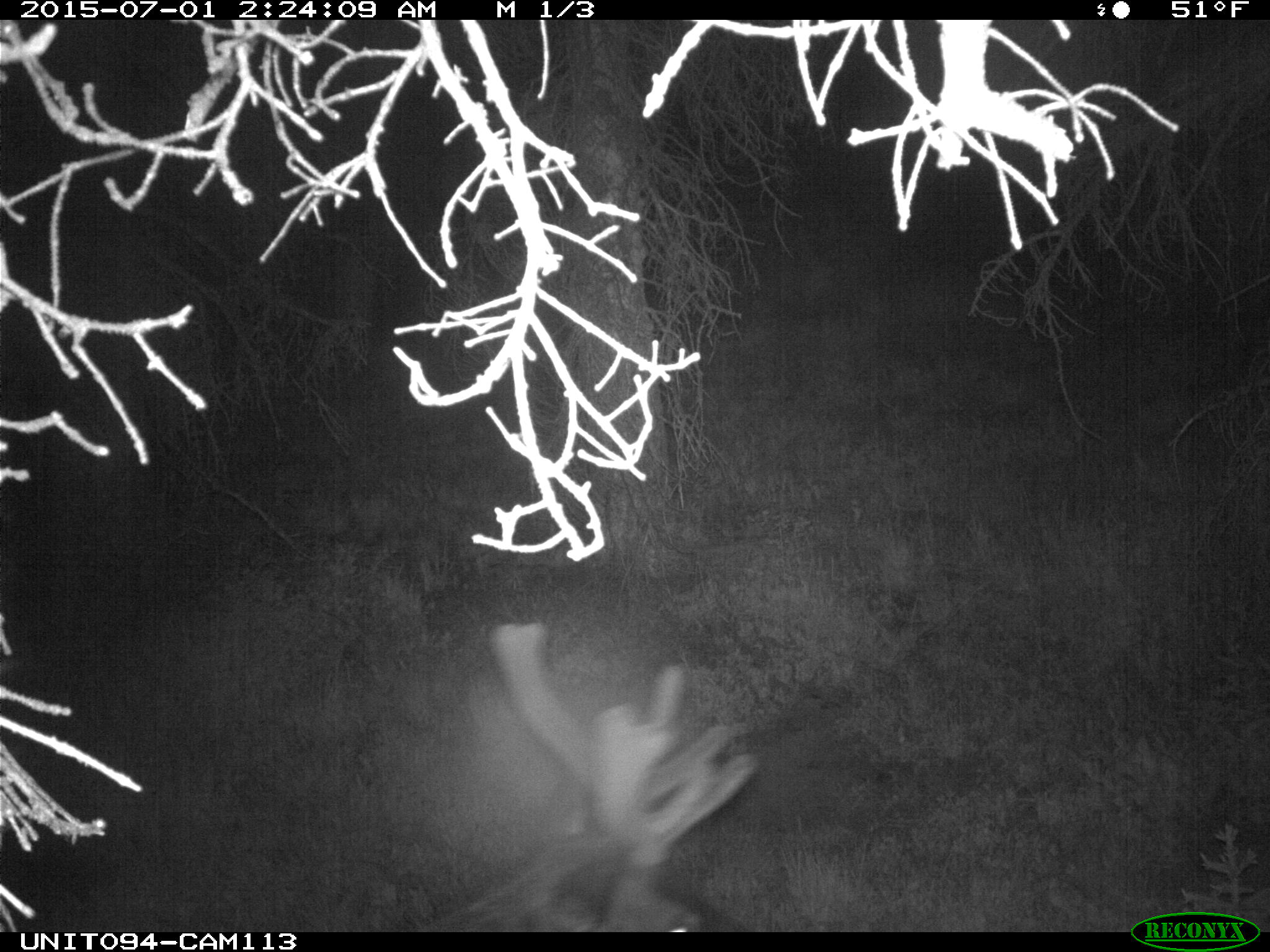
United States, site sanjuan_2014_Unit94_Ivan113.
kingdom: Animalia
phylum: Chordata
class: Mammalia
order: Artiodactyla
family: Cervidae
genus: Cervus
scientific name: Cervus elaphus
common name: red deer